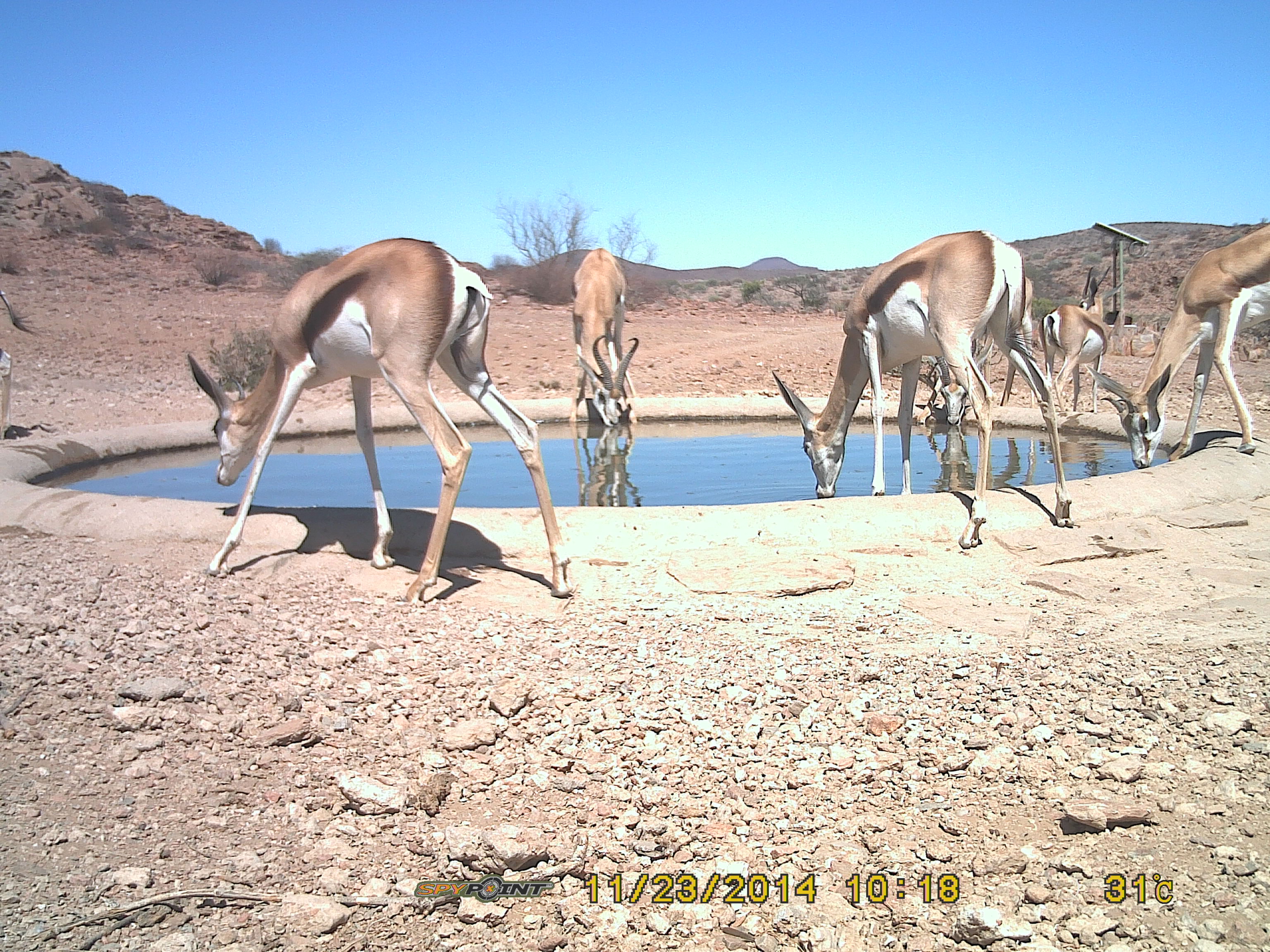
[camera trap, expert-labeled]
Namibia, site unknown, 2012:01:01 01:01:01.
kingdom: Animalia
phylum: Chordata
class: Mammalia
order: Artiodactyla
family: Bovidae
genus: Antidorcas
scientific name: Antidorcas marsupialis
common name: springbok